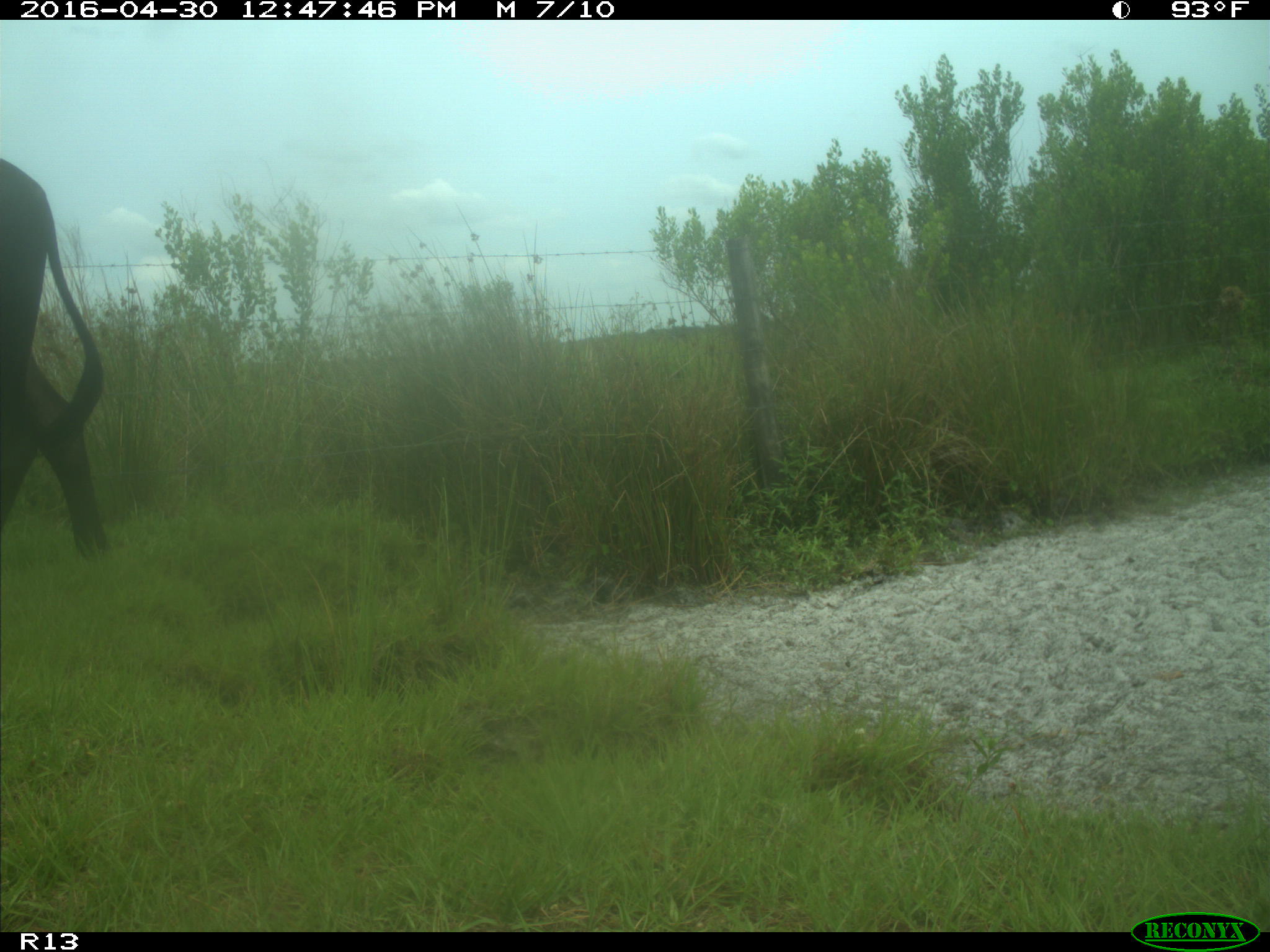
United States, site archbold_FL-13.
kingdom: Animalia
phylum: Chordata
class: Mammalia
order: Artiodactyla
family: Bovidae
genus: Bos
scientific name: Bos taurus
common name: domestic cow